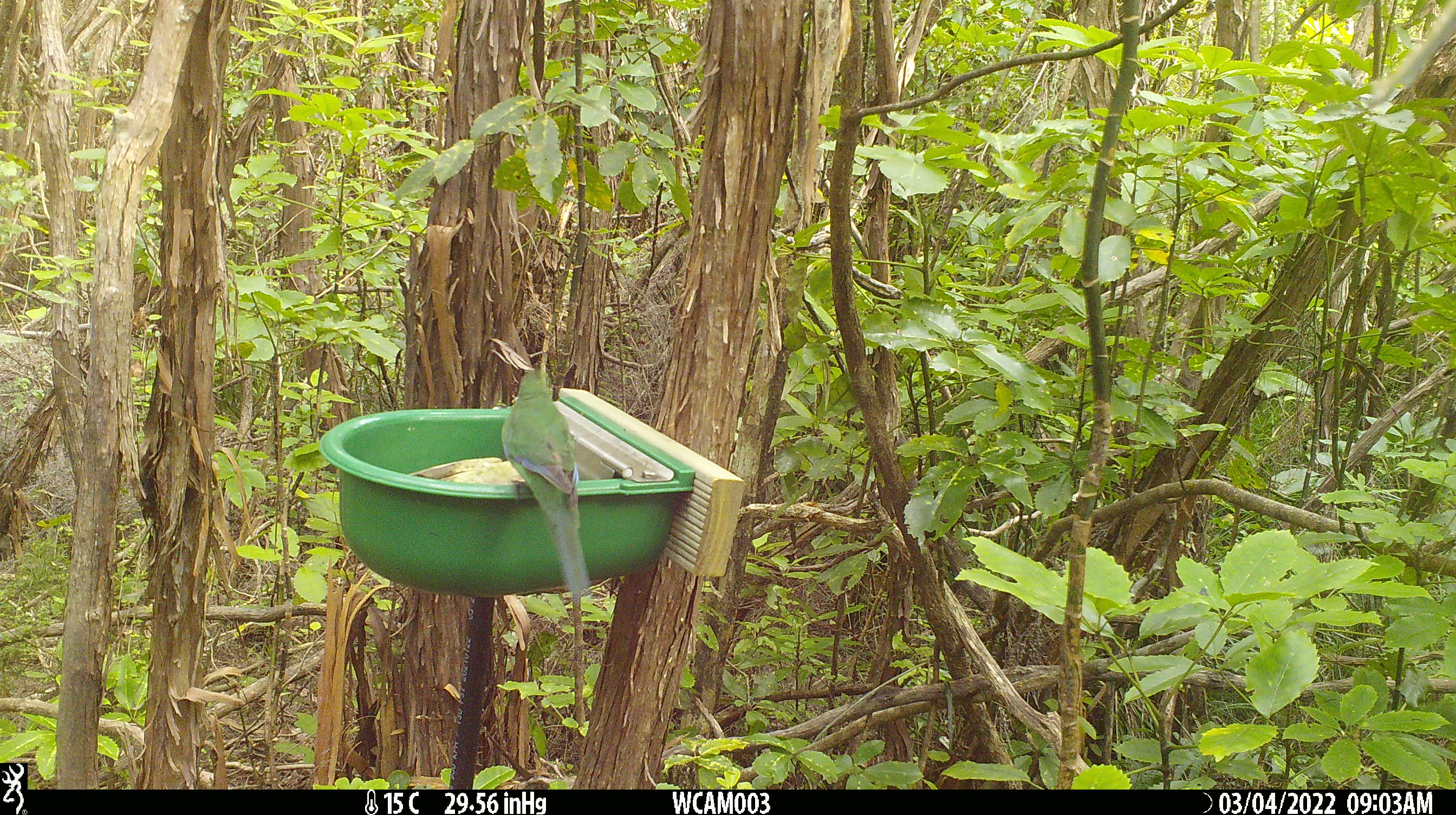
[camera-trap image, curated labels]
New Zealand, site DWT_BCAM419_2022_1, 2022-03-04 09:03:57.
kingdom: Animalia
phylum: Chordata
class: Aves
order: Psittaciformes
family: Psittaculidae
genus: Cyanoramphus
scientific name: Cyanoramphus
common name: parakeet